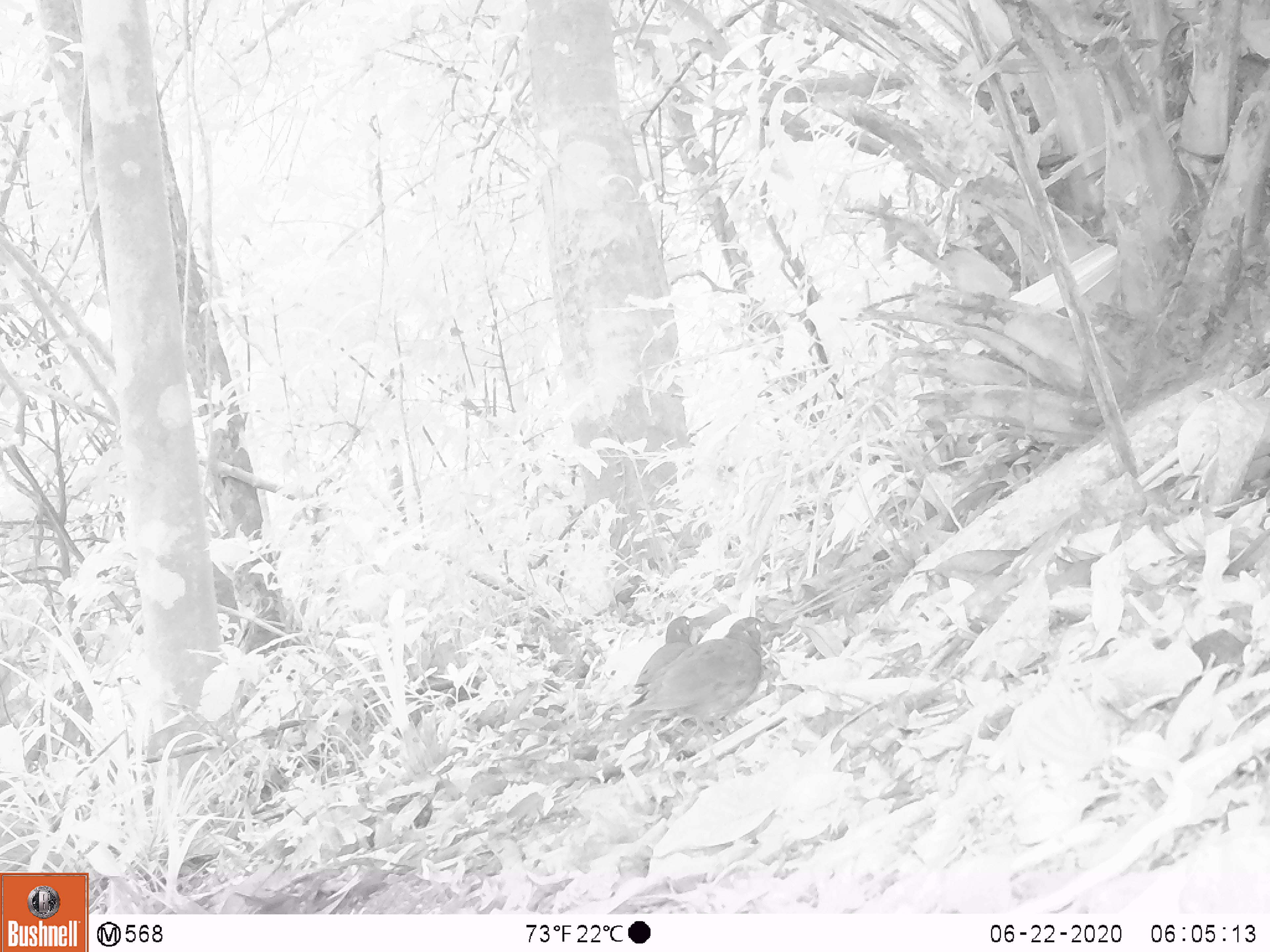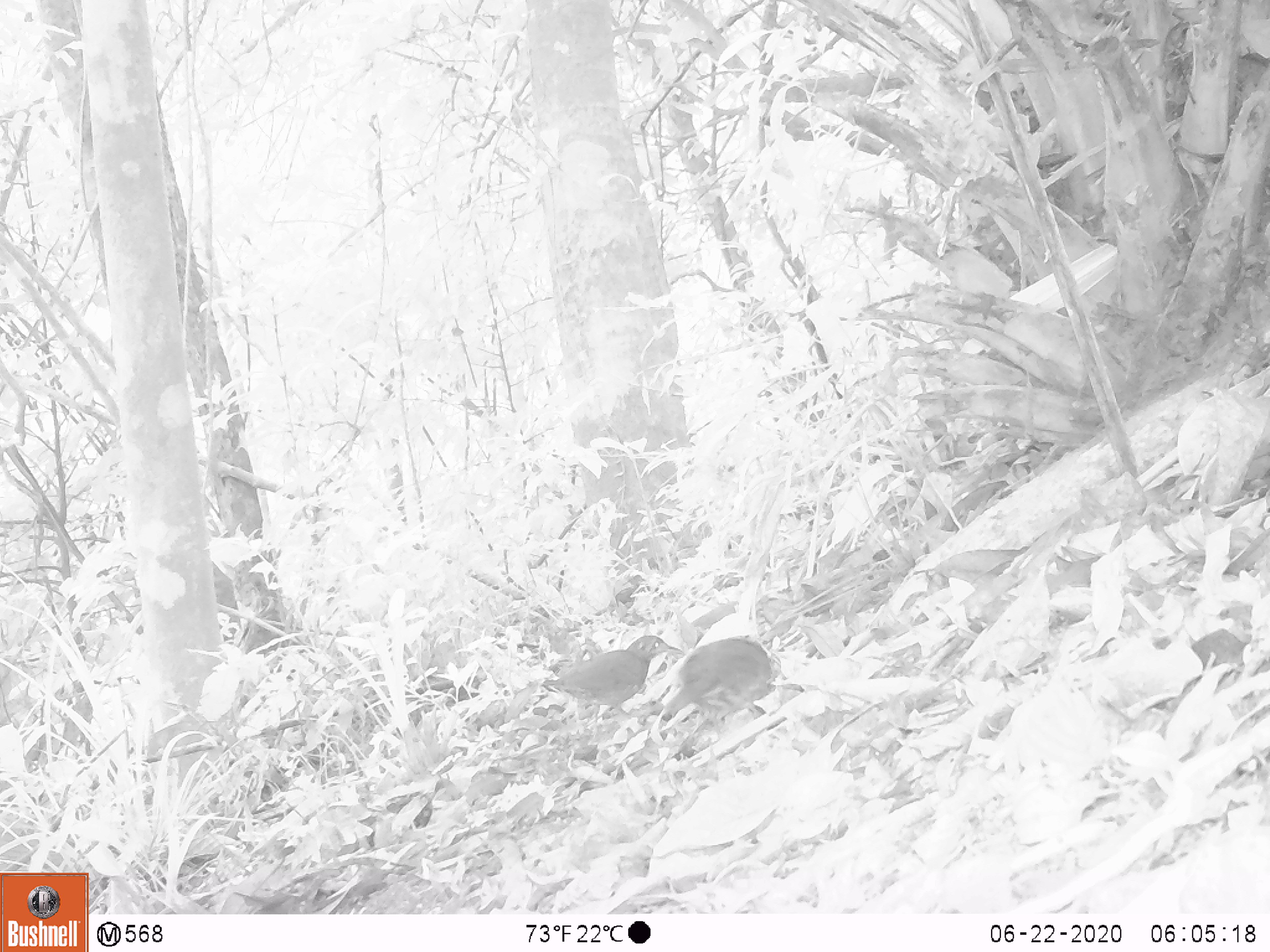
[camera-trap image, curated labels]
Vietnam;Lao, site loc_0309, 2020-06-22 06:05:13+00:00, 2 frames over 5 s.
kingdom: Animalia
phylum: Chordata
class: Aves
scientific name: Aves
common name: bird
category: unidentified bird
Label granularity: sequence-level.